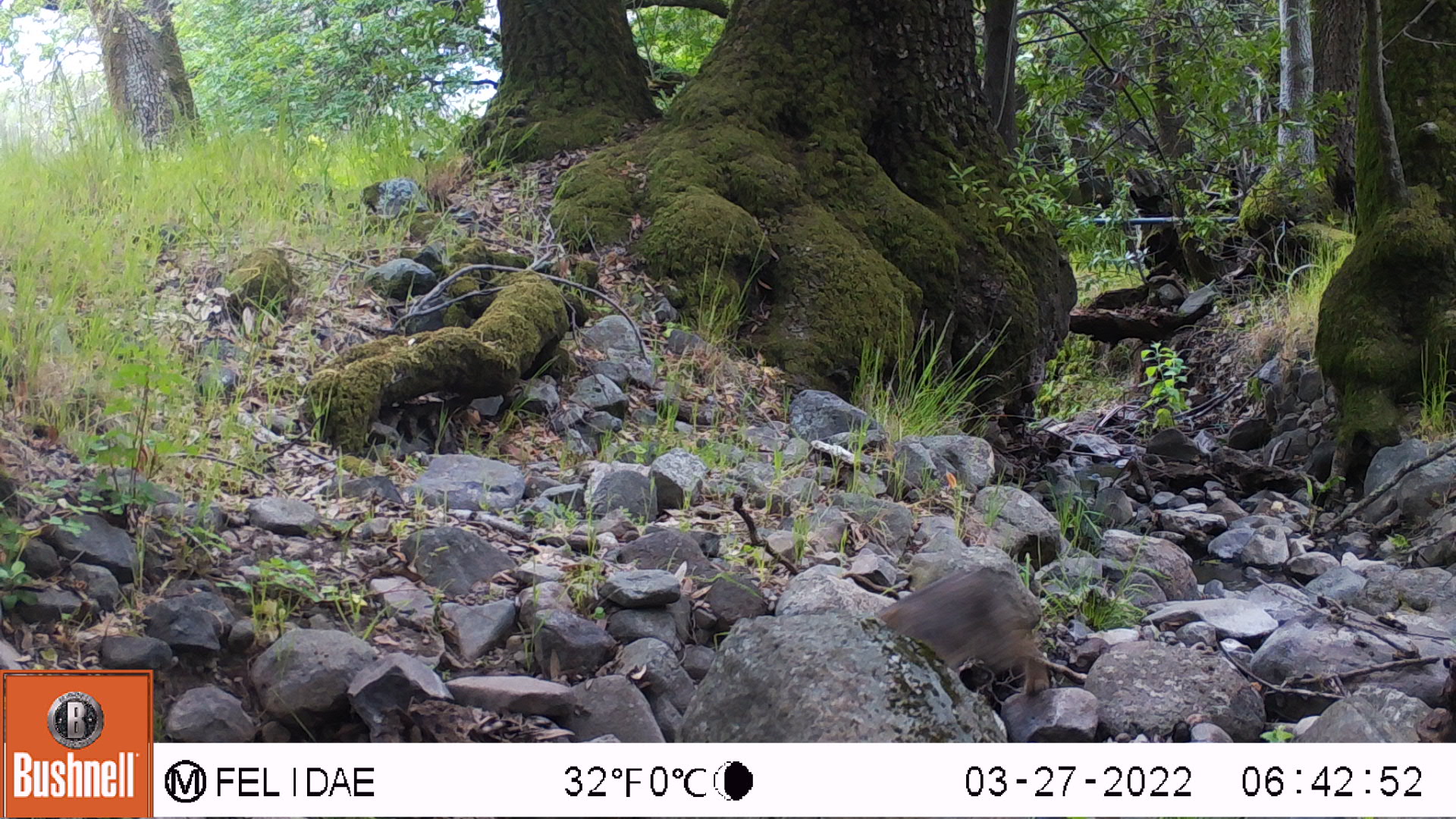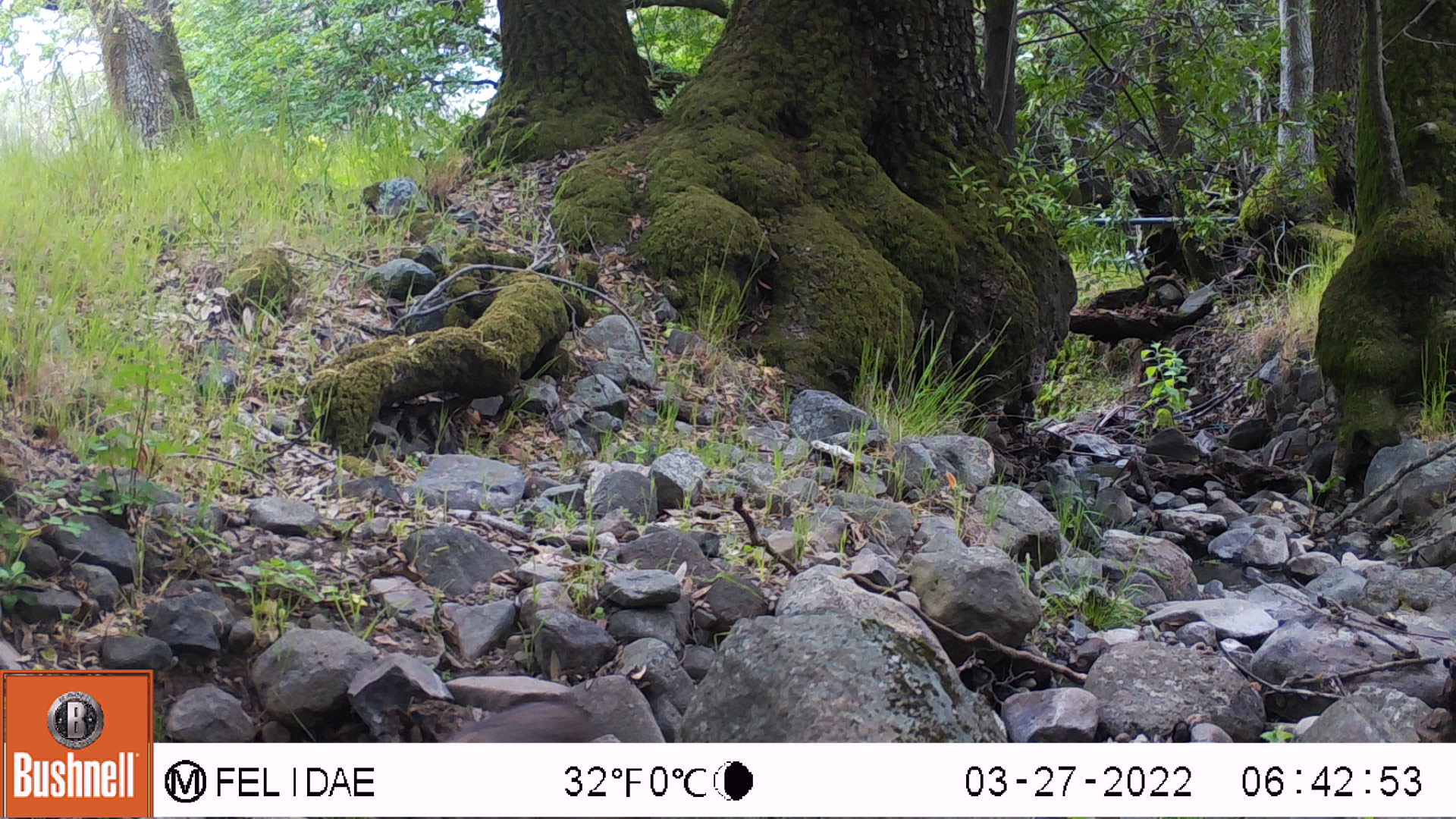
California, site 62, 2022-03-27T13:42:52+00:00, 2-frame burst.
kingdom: Animalia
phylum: Chordata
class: Mammalia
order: Carnivora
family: Felidae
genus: Lynx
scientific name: Lynx rufus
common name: bobcat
Bobcat (Lynx rufus).